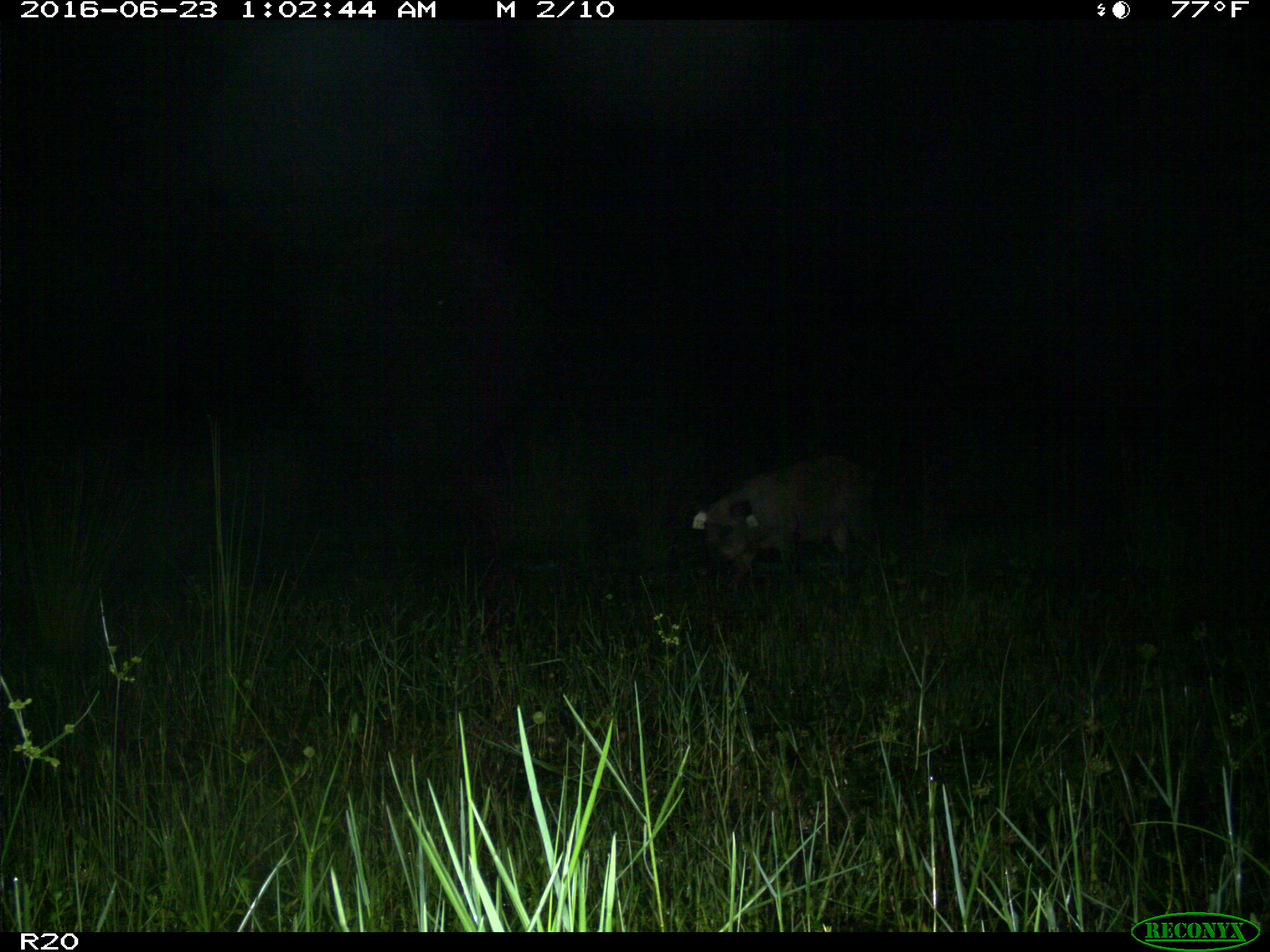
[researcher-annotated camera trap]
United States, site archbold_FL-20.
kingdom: Animalia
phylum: Chordata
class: Mammalia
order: Artiodactyla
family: Suidae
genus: Sus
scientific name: Sus scrofa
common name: wild boar